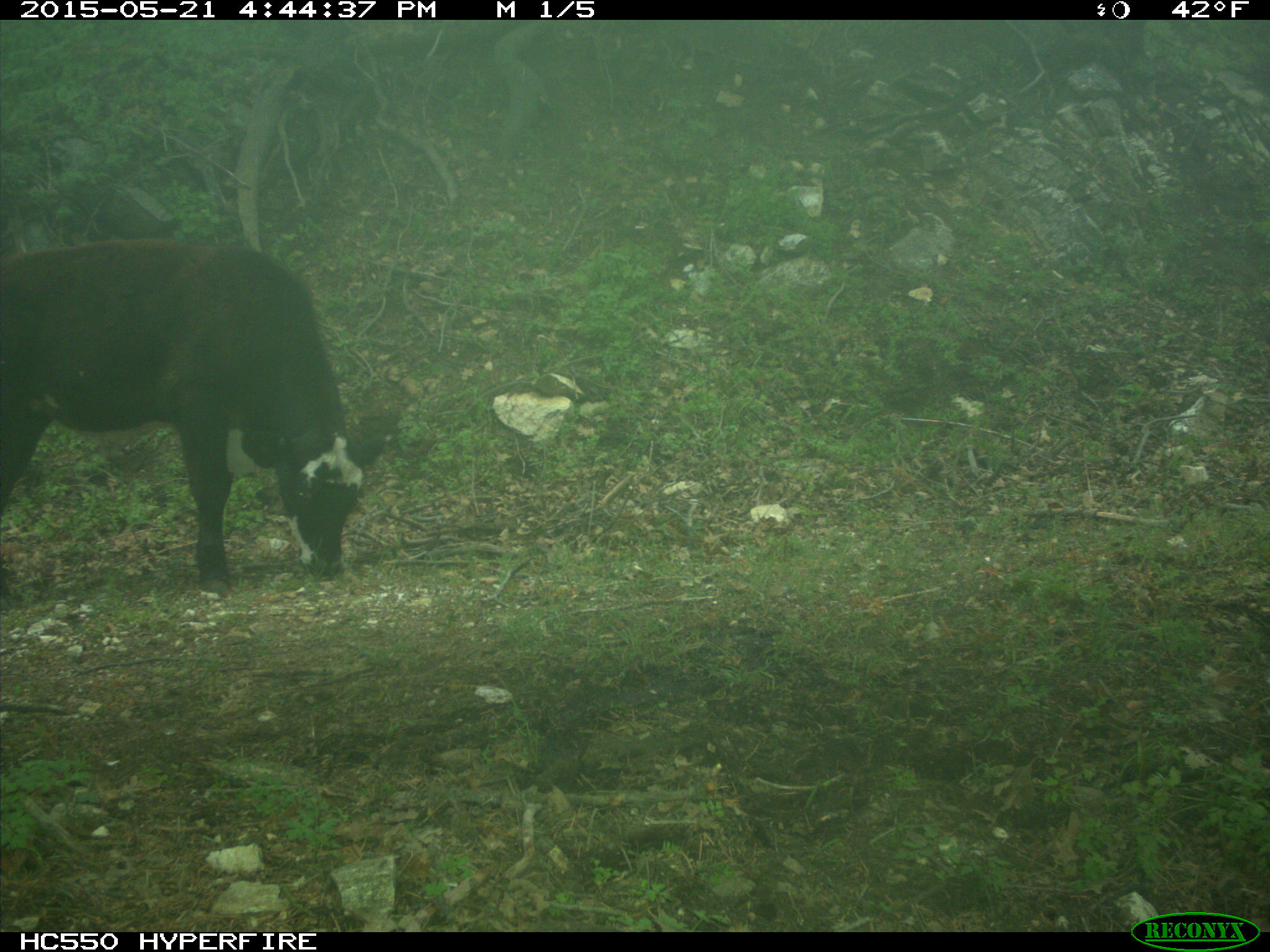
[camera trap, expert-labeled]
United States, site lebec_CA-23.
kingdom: Animalia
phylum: Chordata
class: Mammalia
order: Artiodactyla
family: Bovidae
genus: Bos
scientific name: Bos taurus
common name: domestic cow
Bos taurus (domestic cow).